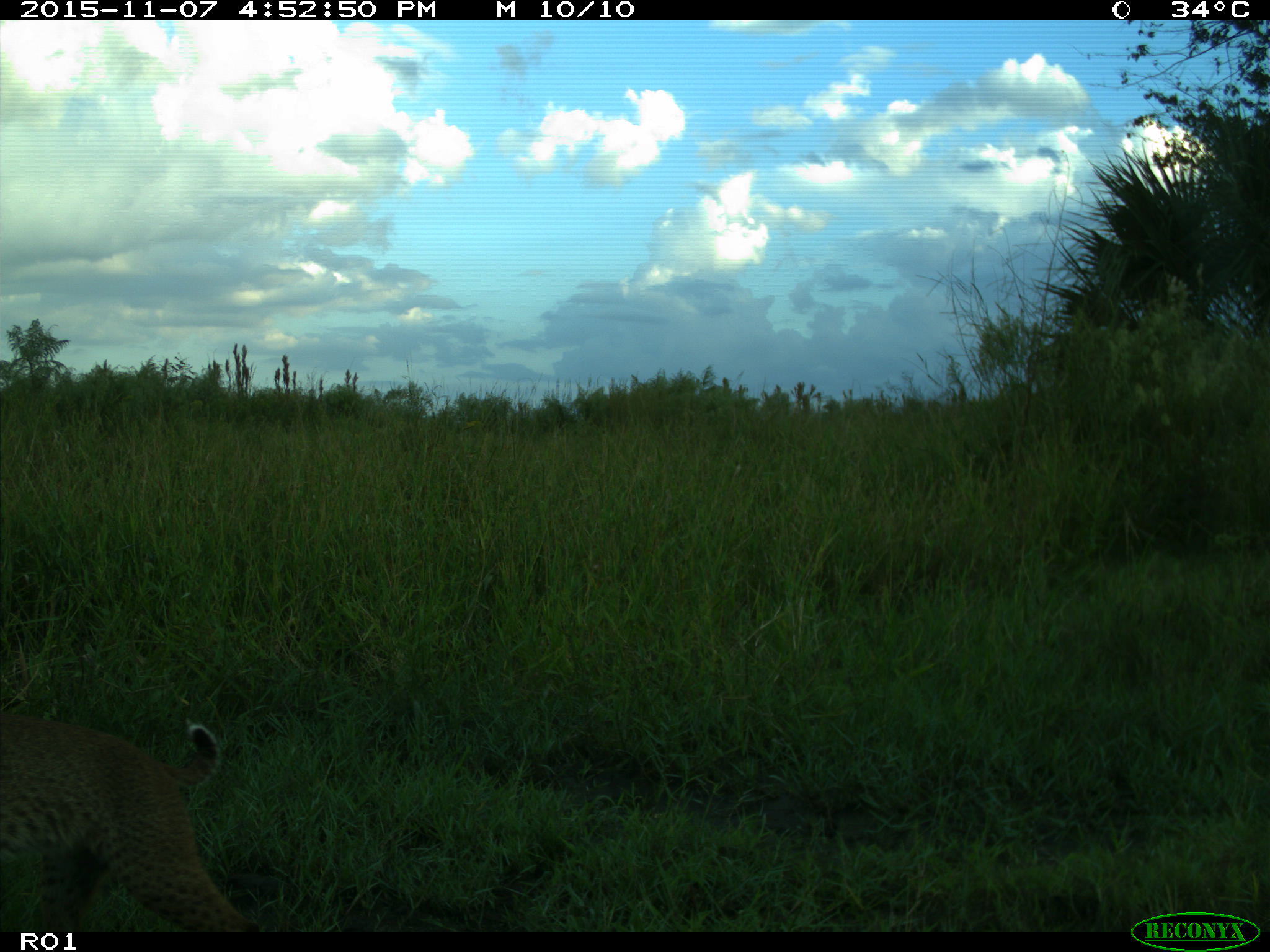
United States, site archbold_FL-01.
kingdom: Animalia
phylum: Chordata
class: Mammalia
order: Carnivora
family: Felidae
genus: Lynx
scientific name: Lynx rufus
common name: bobcat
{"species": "Lynx rufus (bobcat)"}